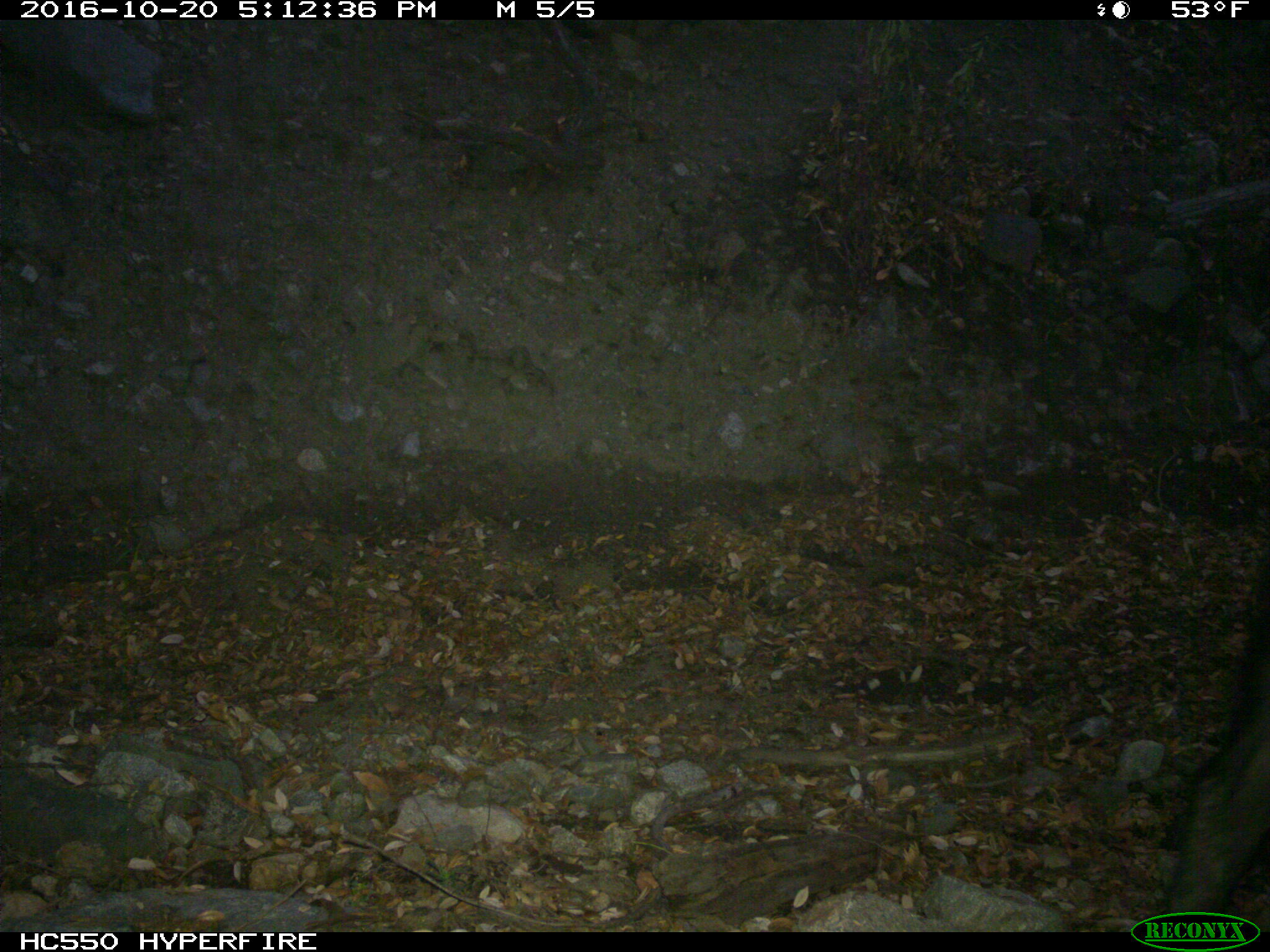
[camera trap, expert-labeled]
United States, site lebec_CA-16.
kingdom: Animalia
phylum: Chordata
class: Mammalia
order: Artiodactyla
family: Suidae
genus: Sus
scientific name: Sus scrofa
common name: wild boar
Sus scrofa (wild boar).